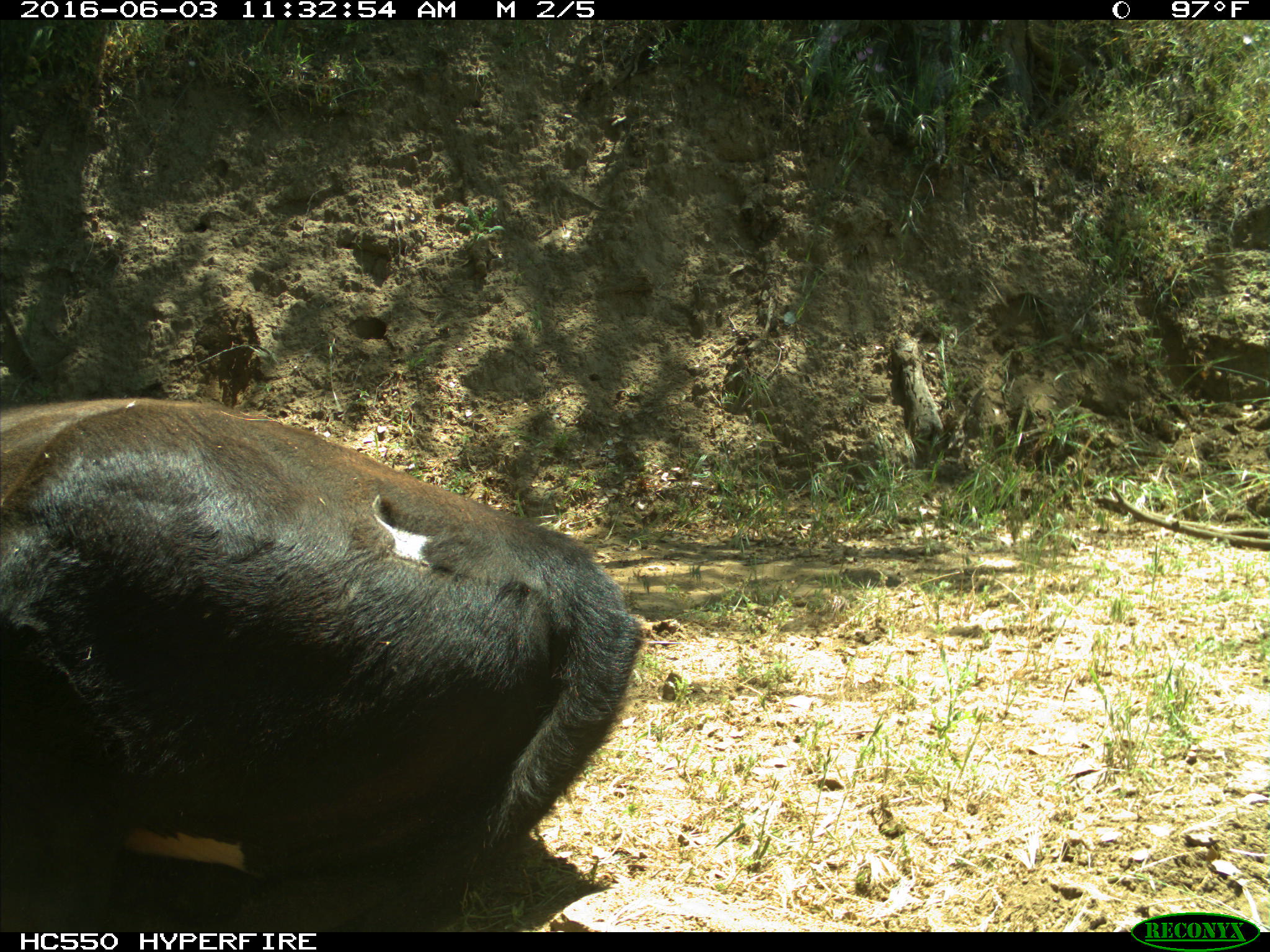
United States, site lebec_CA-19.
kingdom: Animalia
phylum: Chordata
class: Mammalia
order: Artiodactyla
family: Bovidae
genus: Bos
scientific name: Bos taurus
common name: domestic cow